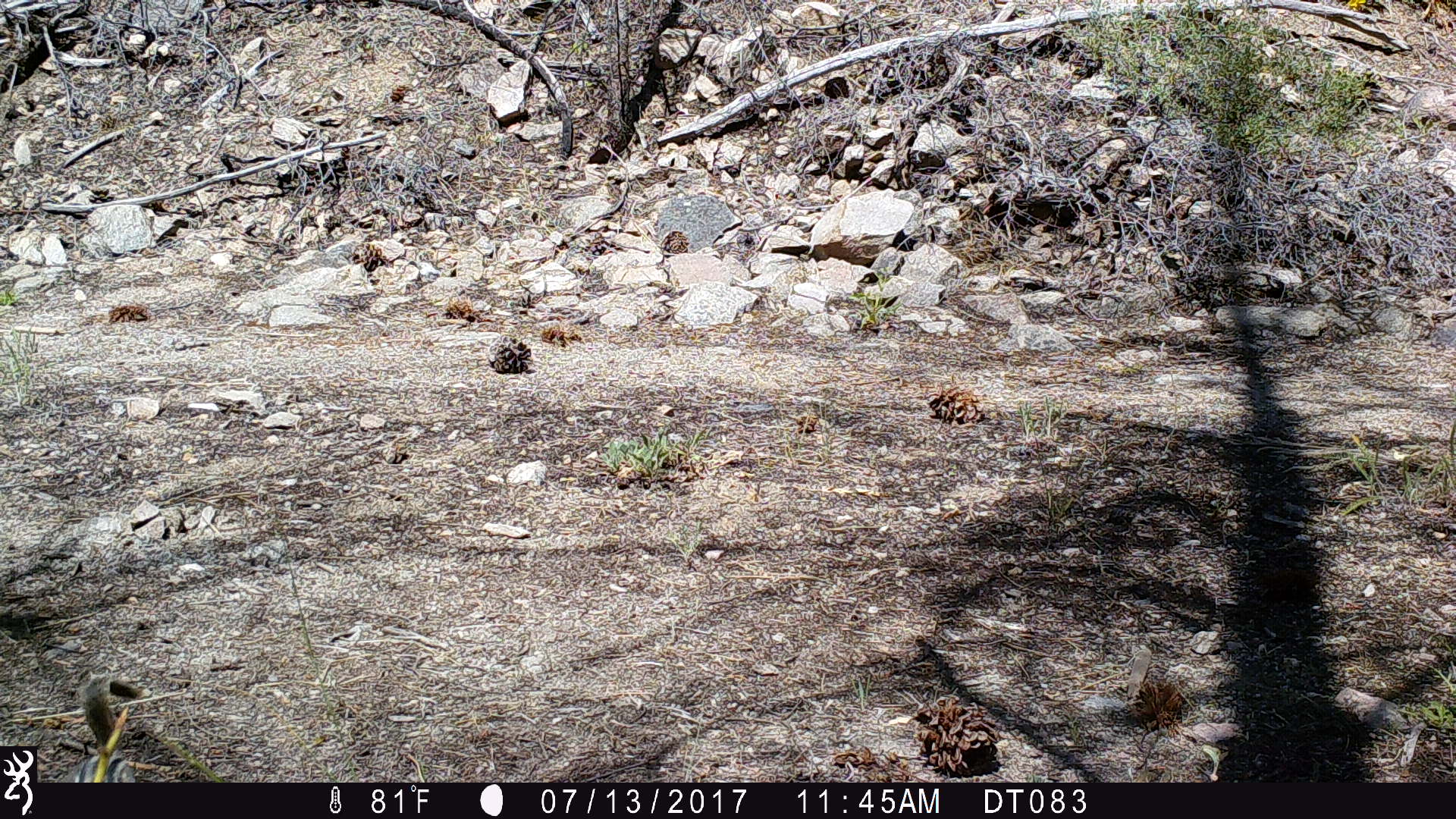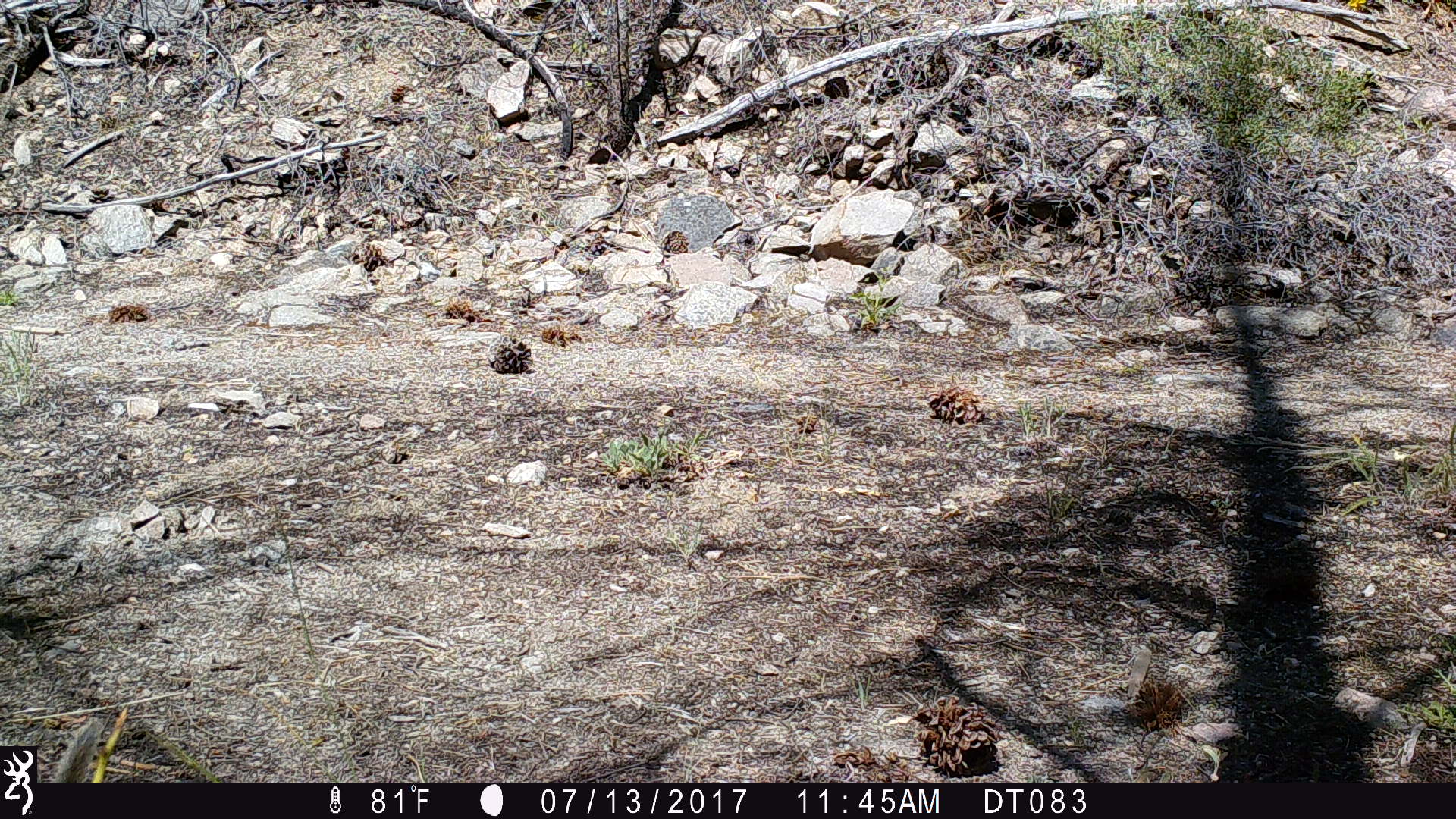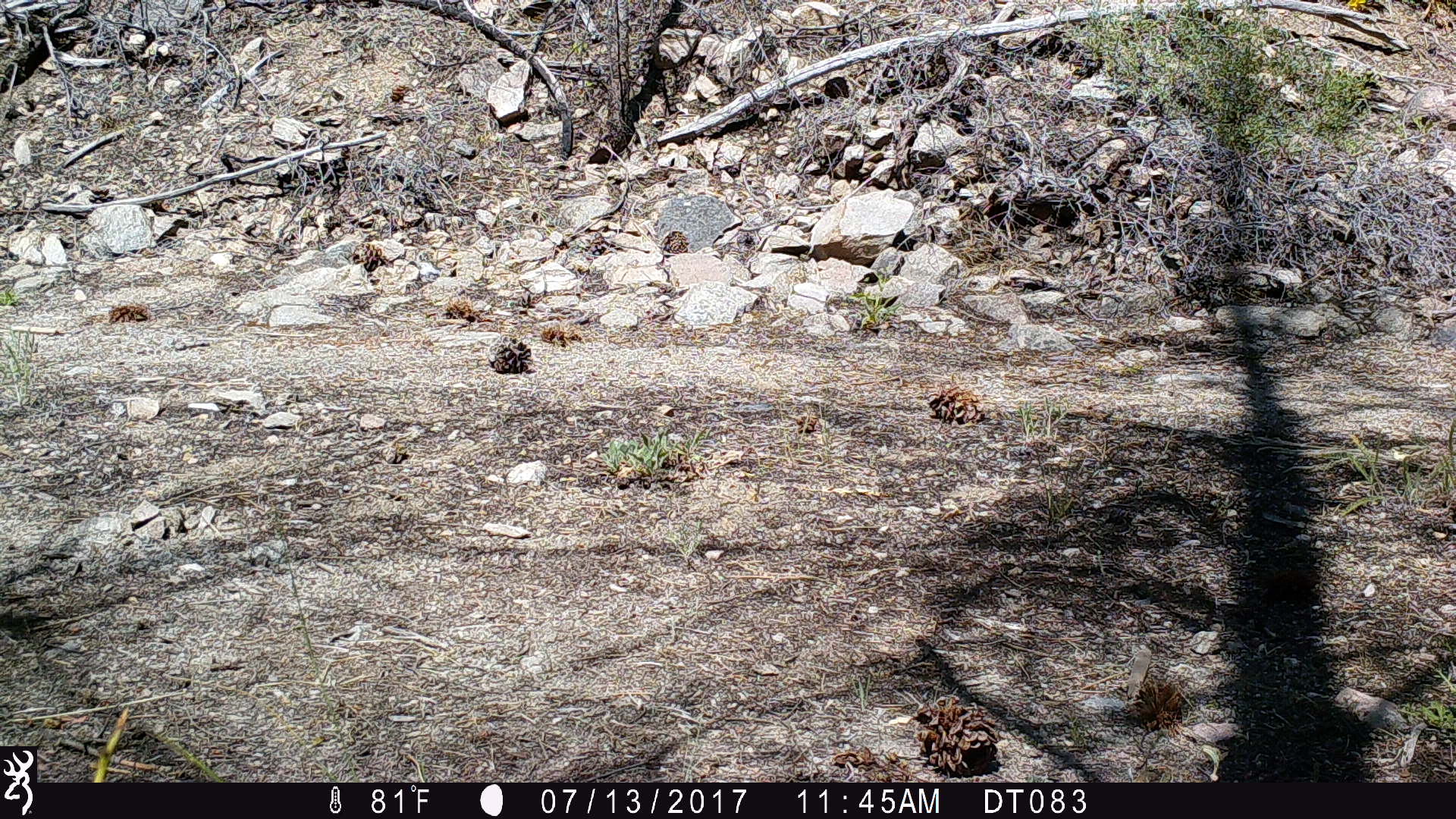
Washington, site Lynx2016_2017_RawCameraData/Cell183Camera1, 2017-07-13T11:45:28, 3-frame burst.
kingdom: Animalia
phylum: Chordata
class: Mammalia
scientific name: Mammalia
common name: small mammal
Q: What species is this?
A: Small mammal (Mammalia).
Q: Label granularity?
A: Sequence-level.